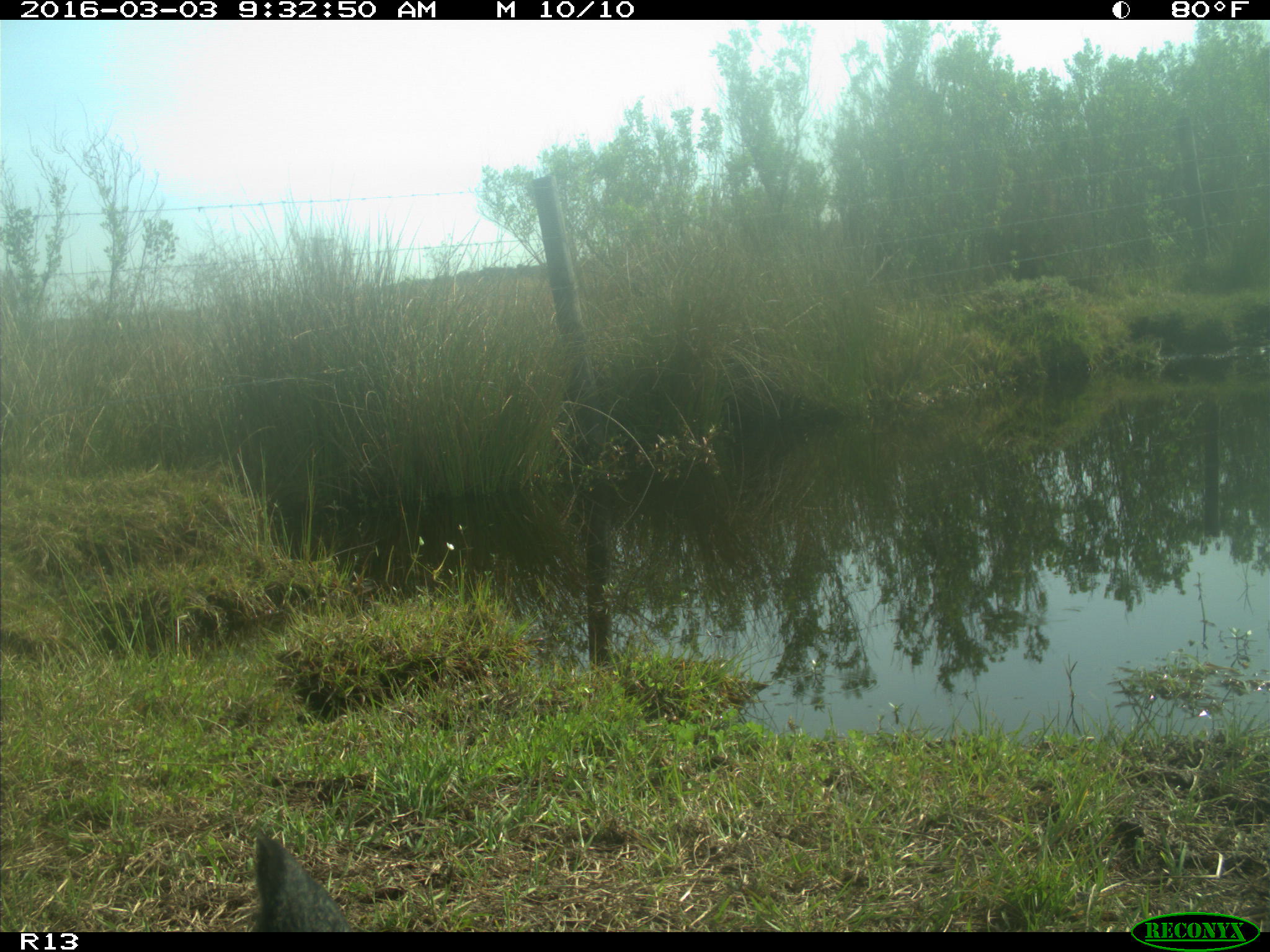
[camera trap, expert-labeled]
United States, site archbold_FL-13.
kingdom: Animalia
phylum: Chordata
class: Mammalia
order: Artiodactyla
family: Bovidae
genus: Bos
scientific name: Bos taurus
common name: domestic cow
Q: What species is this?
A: Bos taurus (domestic cow).